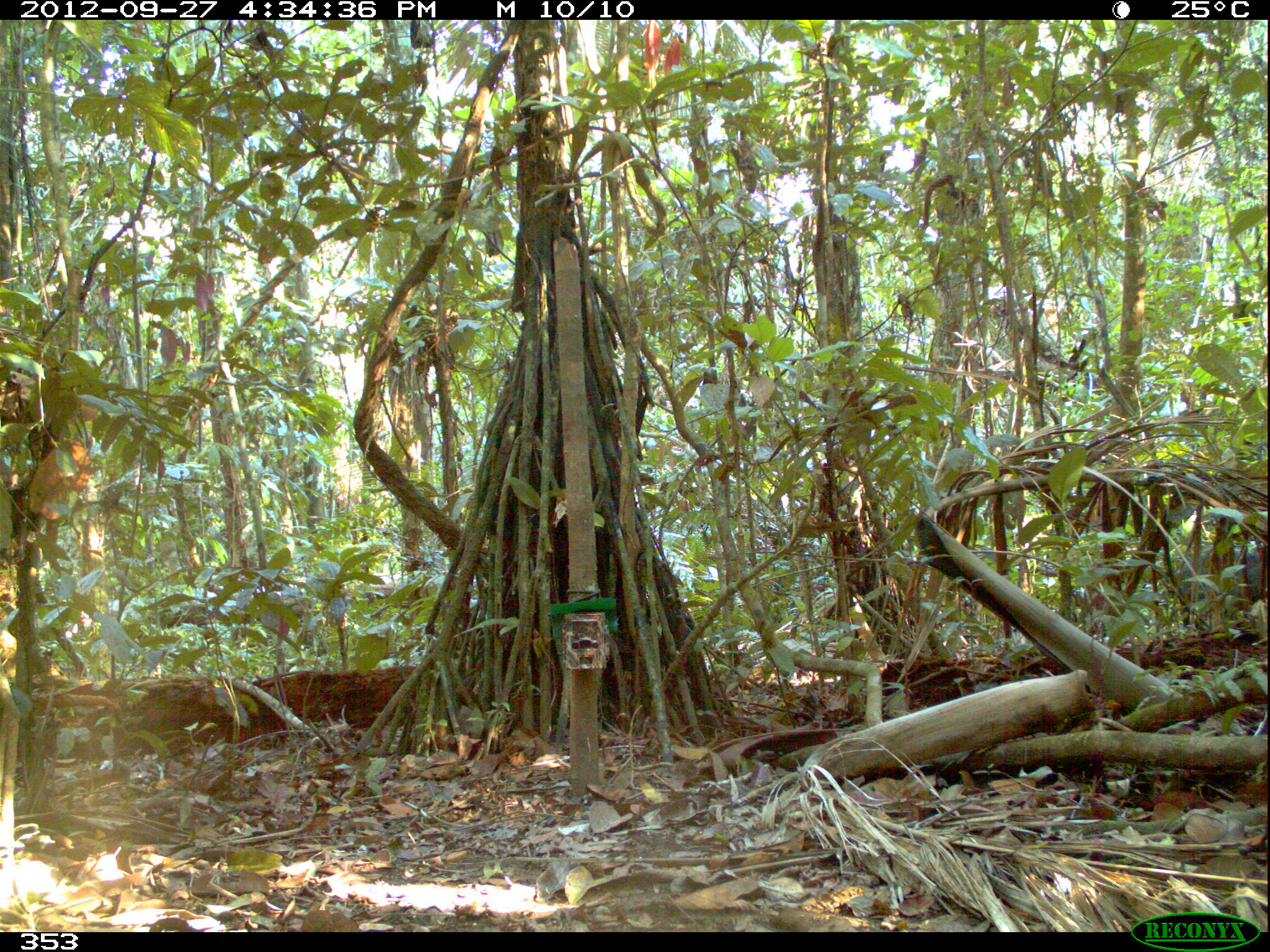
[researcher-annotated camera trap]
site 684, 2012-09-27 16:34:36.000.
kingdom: Animalia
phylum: Chordata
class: Mammalia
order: Artiodactyla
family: Tayassuidae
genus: Tayassu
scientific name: Tayassu pecari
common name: white-lipped peccary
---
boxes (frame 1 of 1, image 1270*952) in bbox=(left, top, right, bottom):
tayassu pecari: bbox=(1182, 548, 1267, 601)